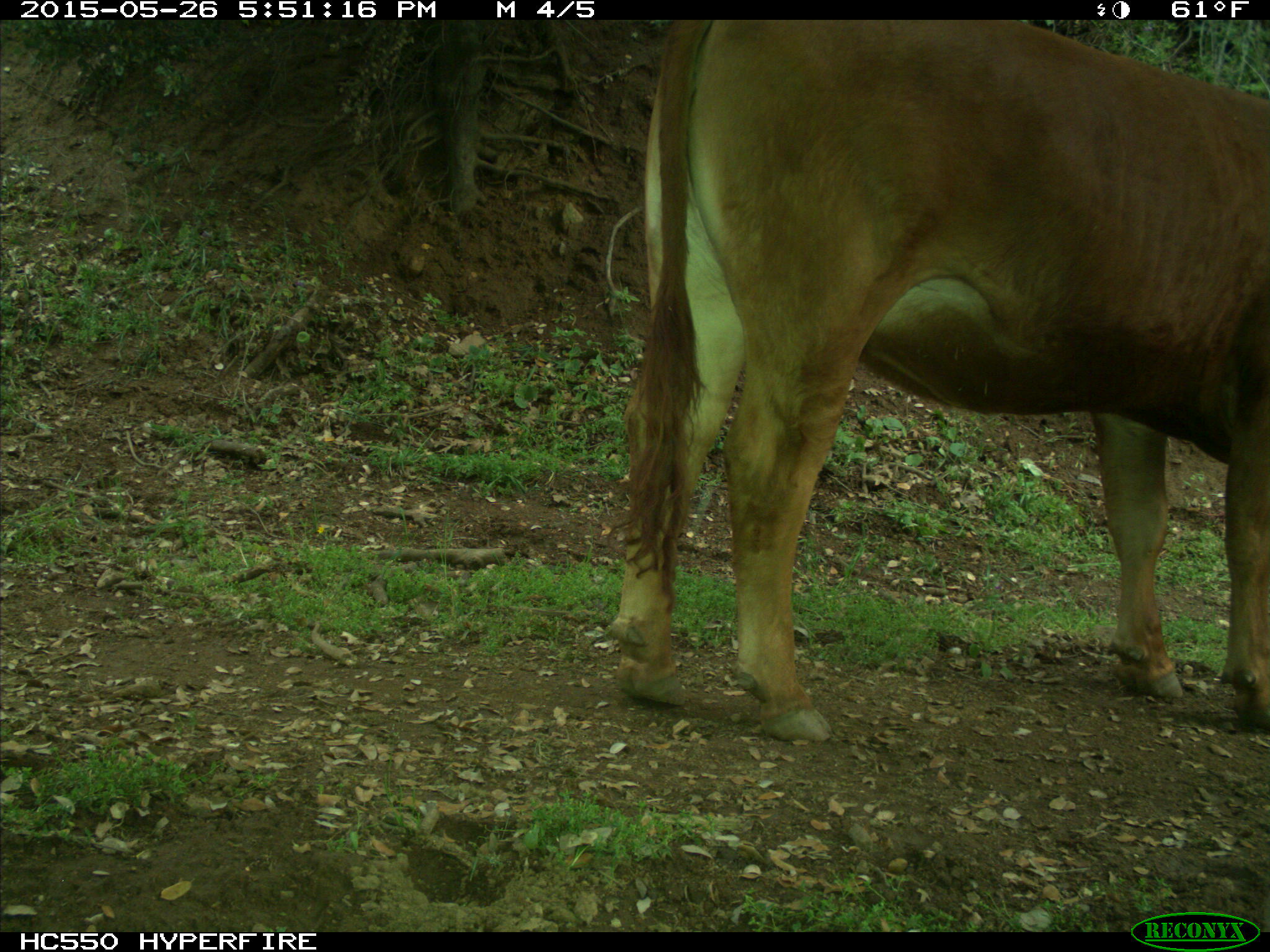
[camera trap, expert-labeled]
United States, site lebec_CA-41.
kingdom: Animalia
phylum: Chordata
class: Mammalia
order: Artiodactyla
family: Bovidae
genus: Bos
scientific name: Bos taurus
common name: domestic cow